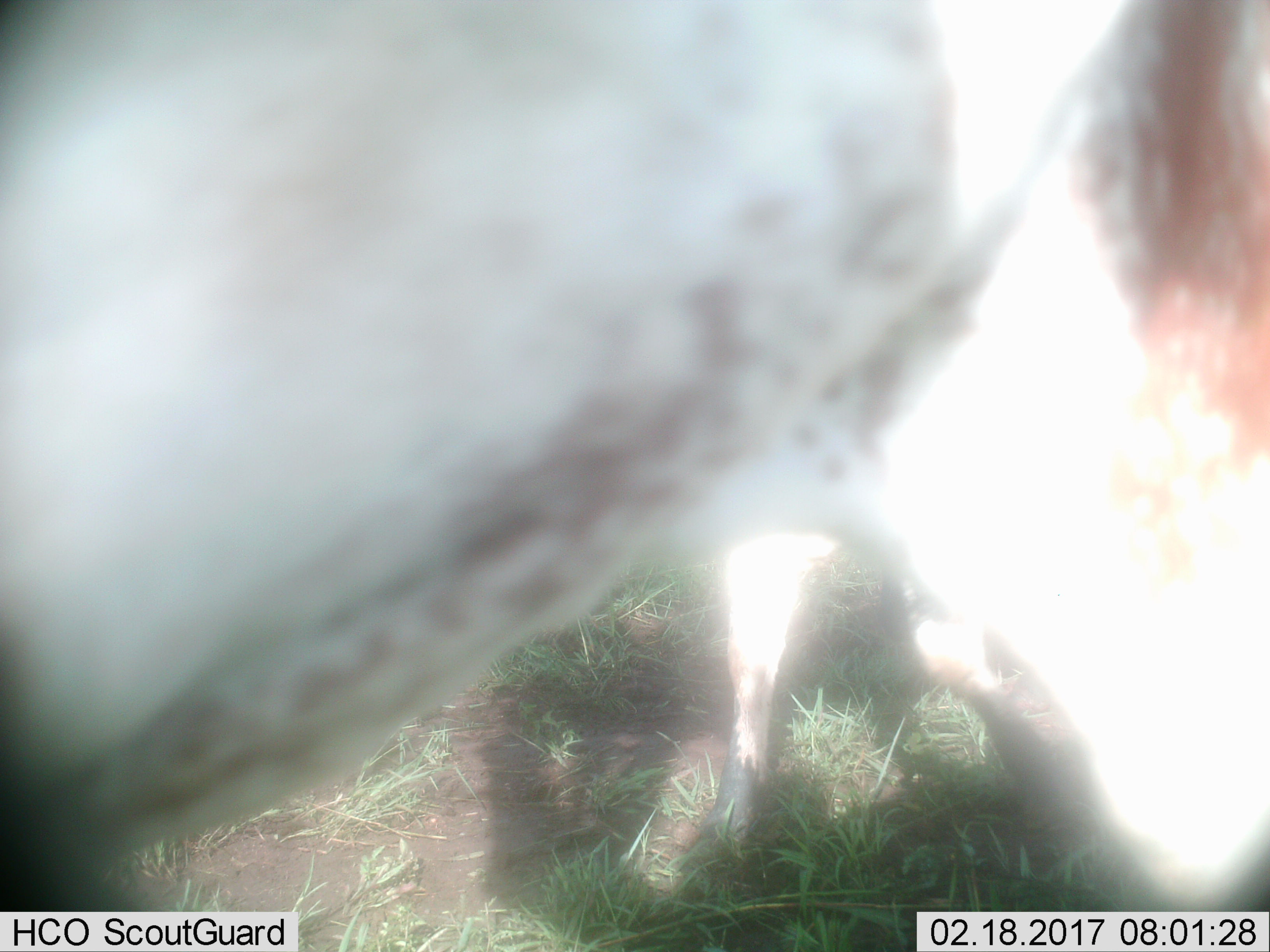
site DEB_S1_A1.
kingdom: Animalia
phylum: Chordata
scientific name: Vertebrata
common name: domestic animal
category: domesticanimal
Domesticanimal (domestic animal) (Vertebrata), count 2. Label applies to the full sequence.